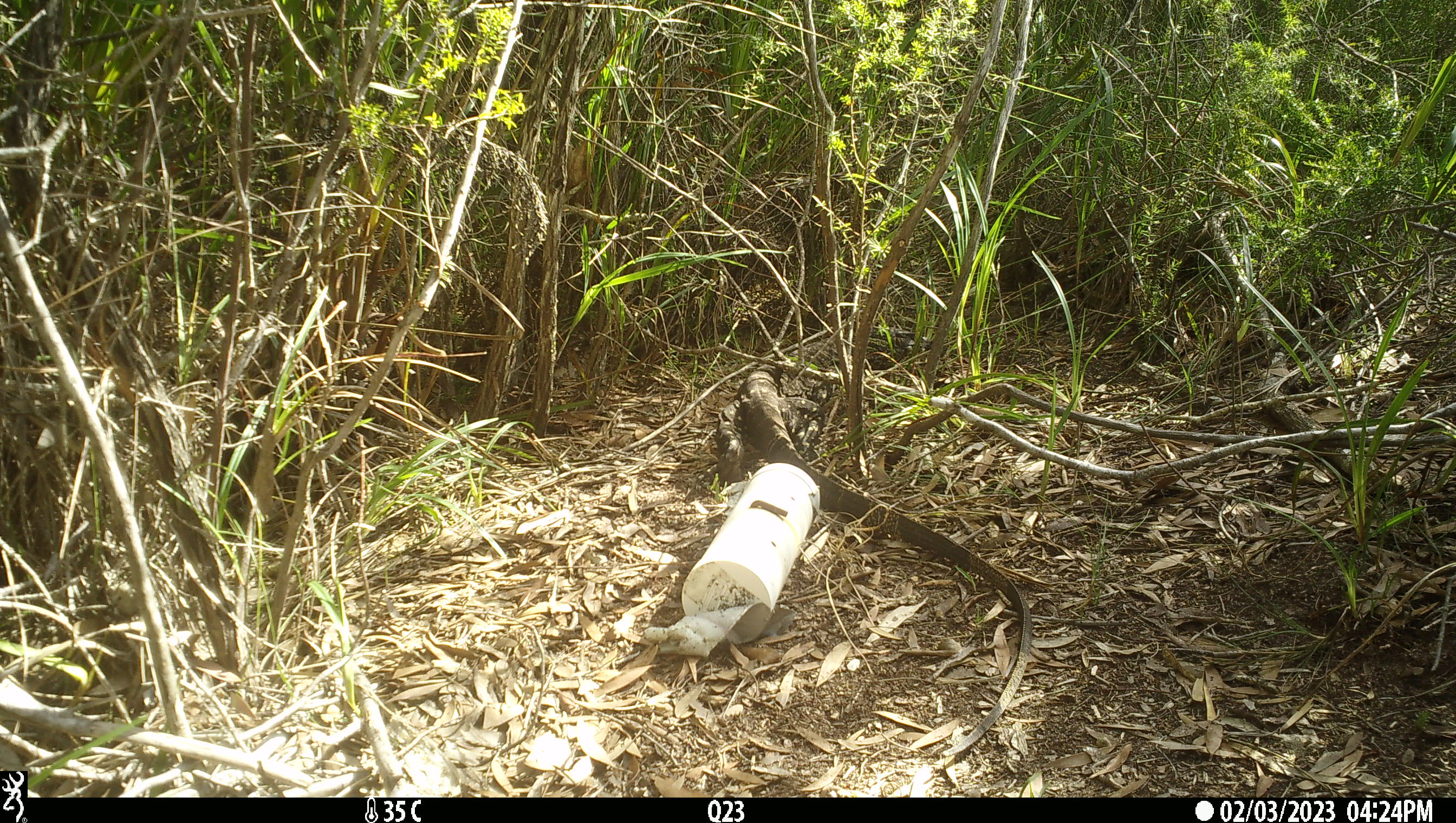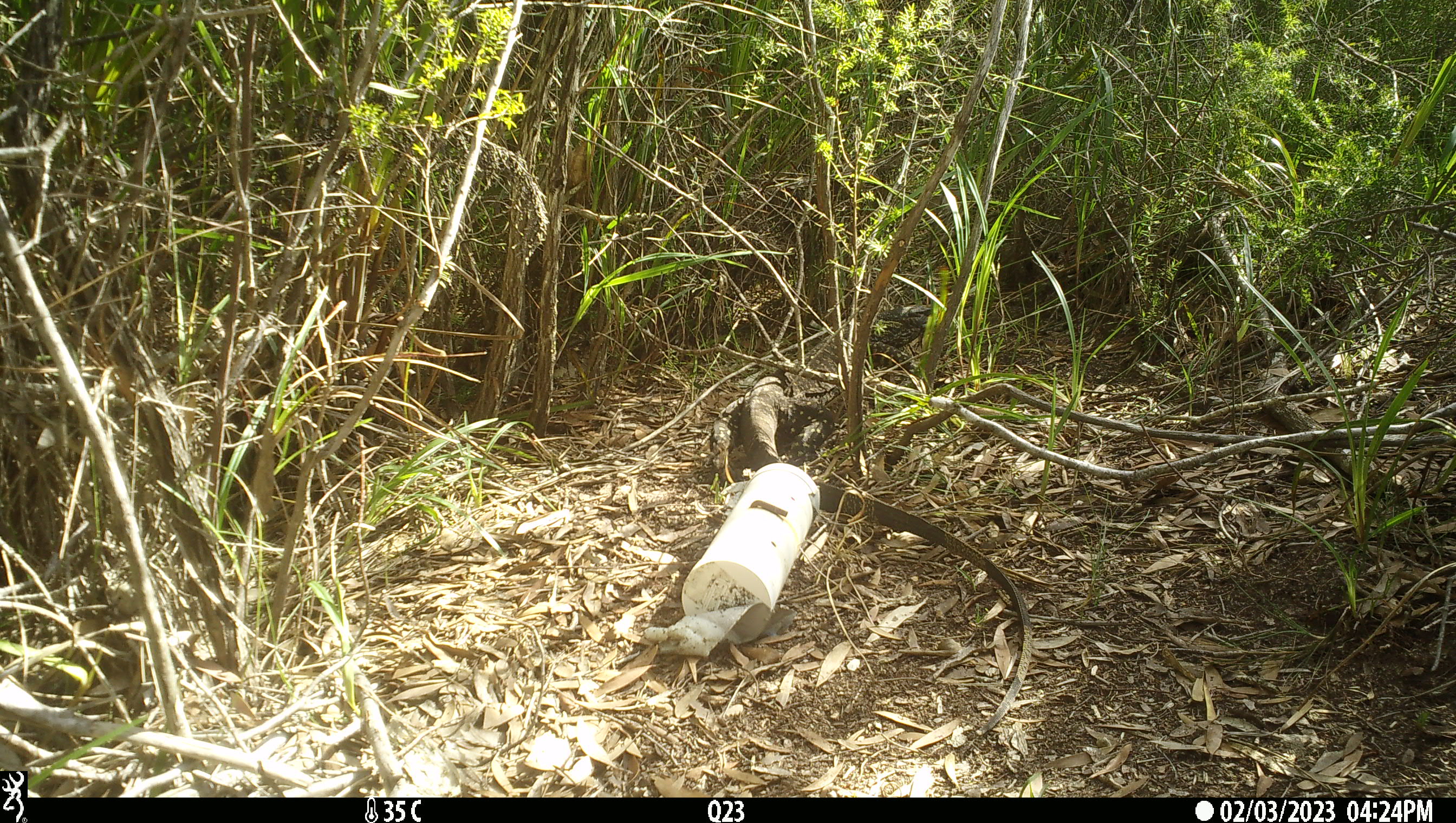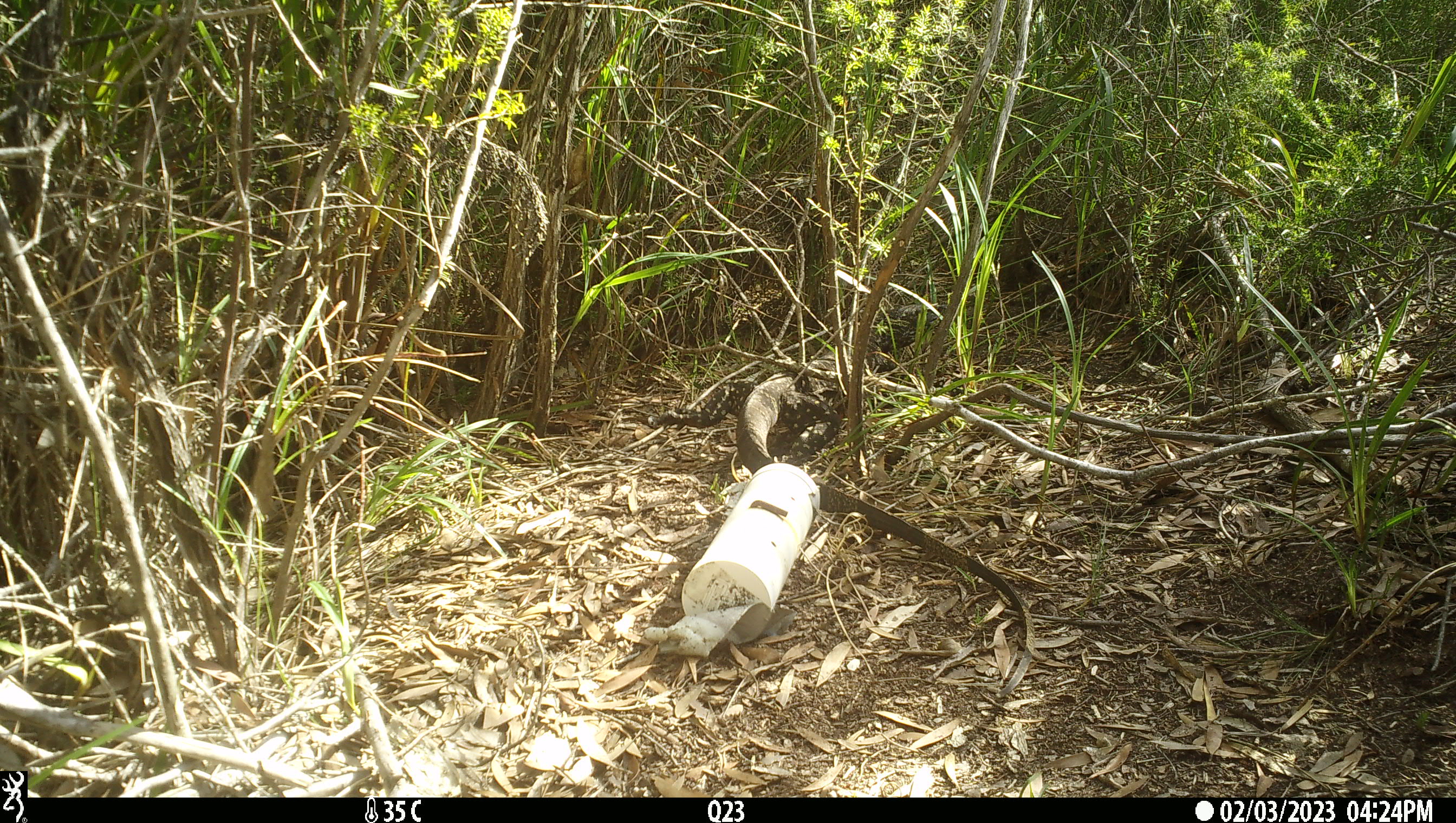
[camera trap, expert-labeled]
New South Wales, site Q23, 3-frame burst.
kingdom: Animalia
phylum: Chordata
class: Reptilia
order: Squamata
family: Varanidae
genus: Varanus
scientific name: Varanus varius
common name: lace monitor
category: goanna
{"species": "goanna (lace monitor) (Varanus varius)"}